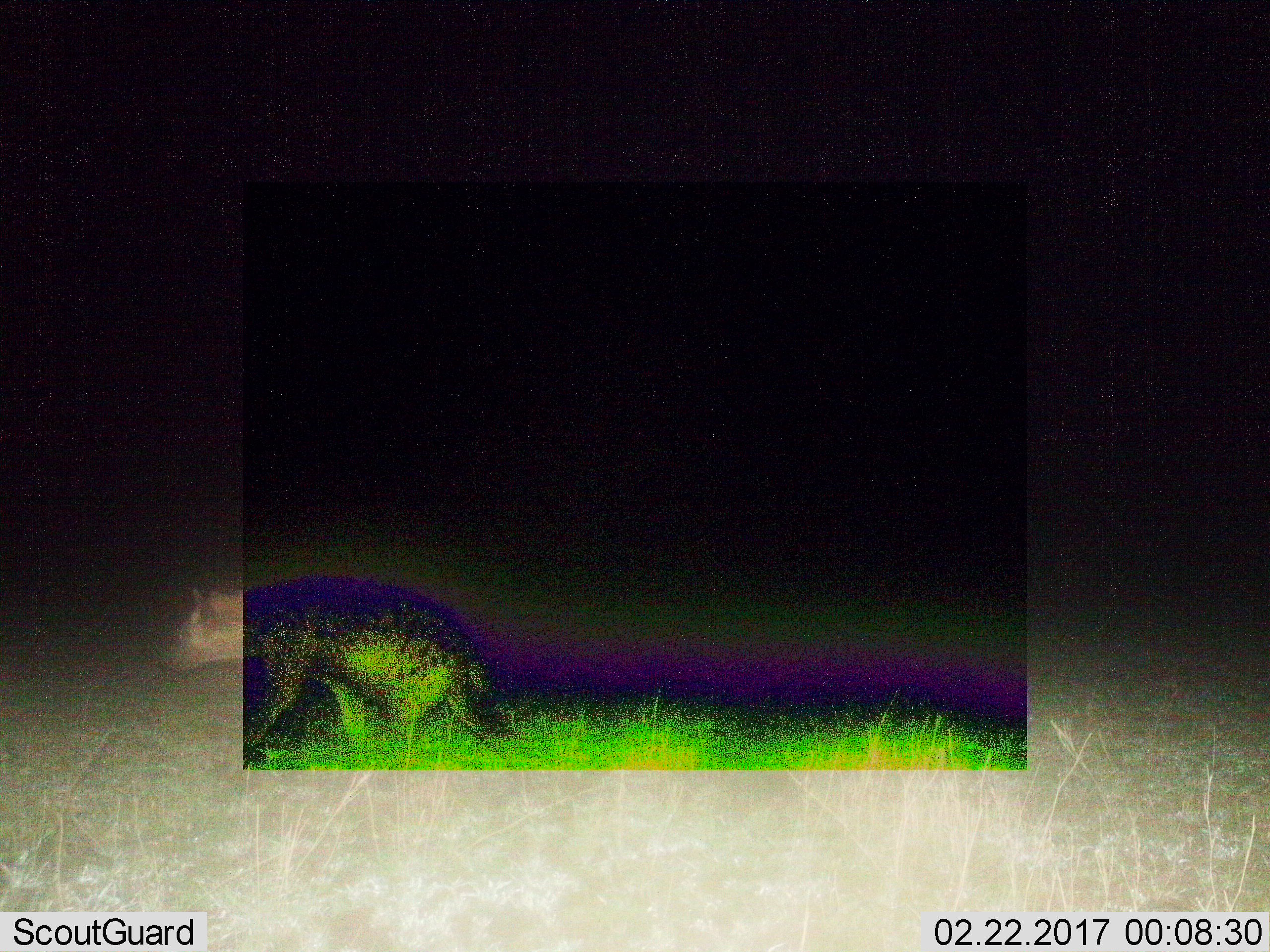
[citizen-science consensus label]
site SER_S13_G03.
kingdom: Animalia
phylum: Chordata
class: Mammalia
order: Carnivora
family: Hyaenidae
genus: Crocuta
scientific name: Crocuta crocuta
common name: spotted hyena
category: hyenaspotted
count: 1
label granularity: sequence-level